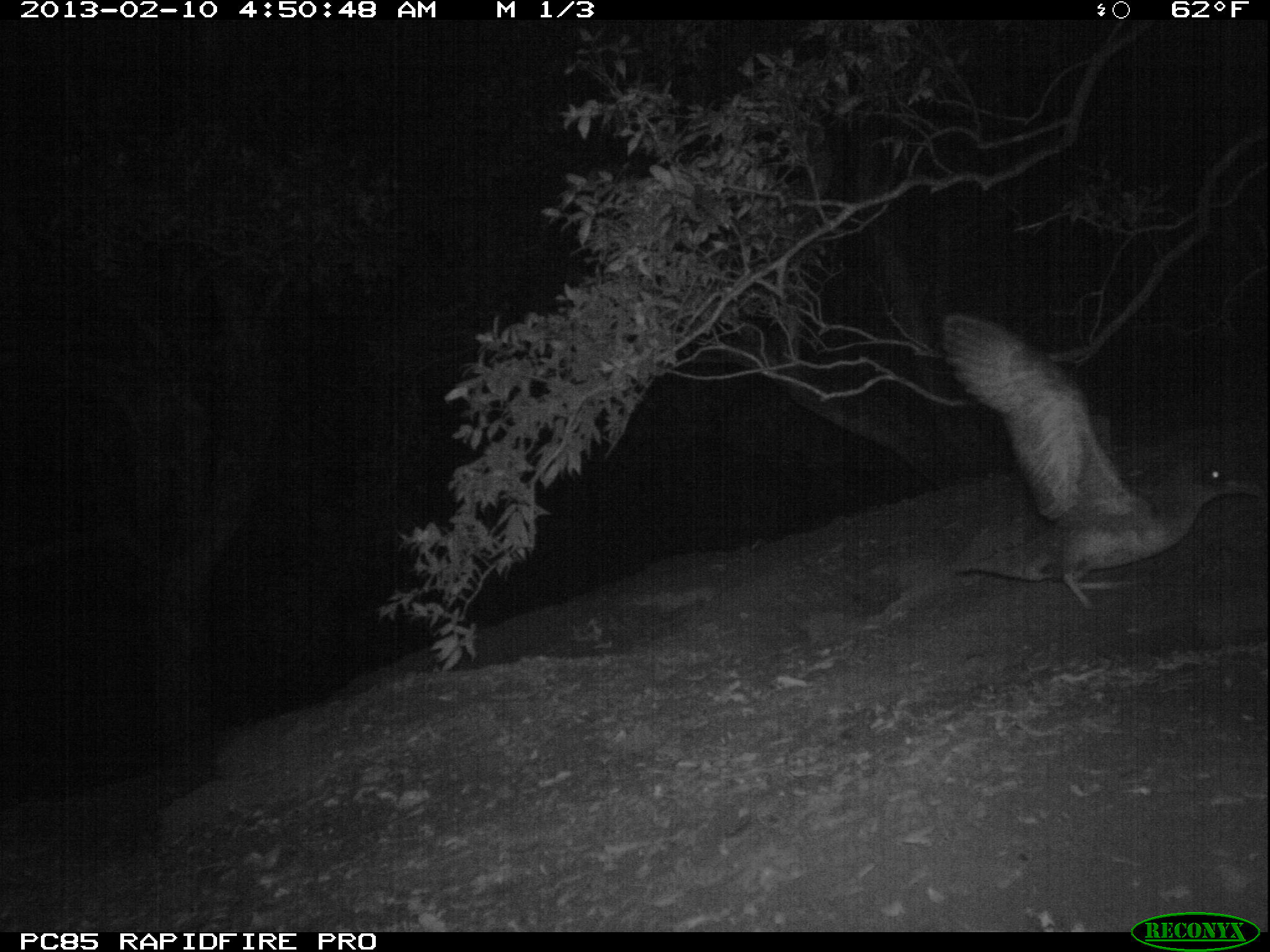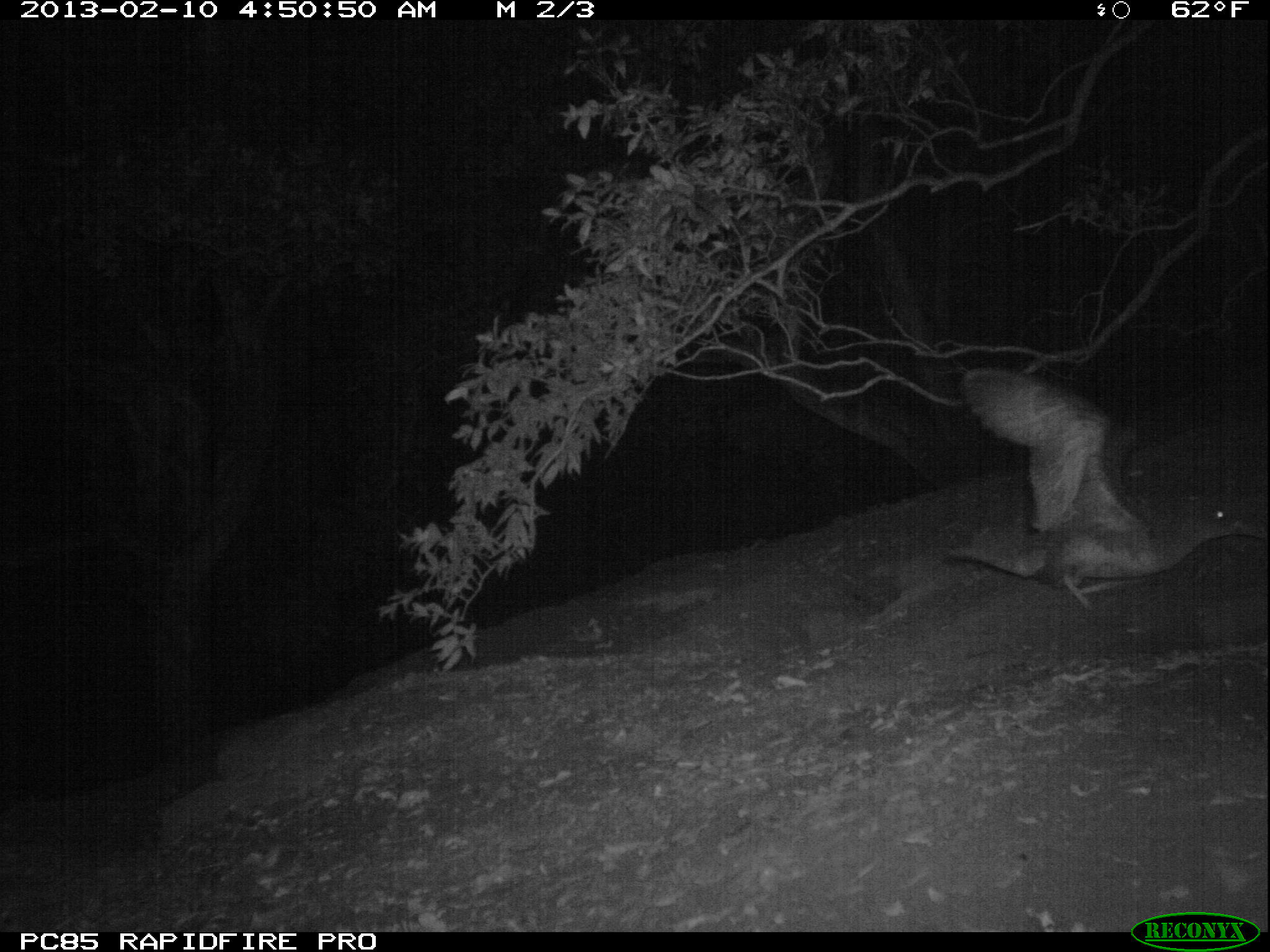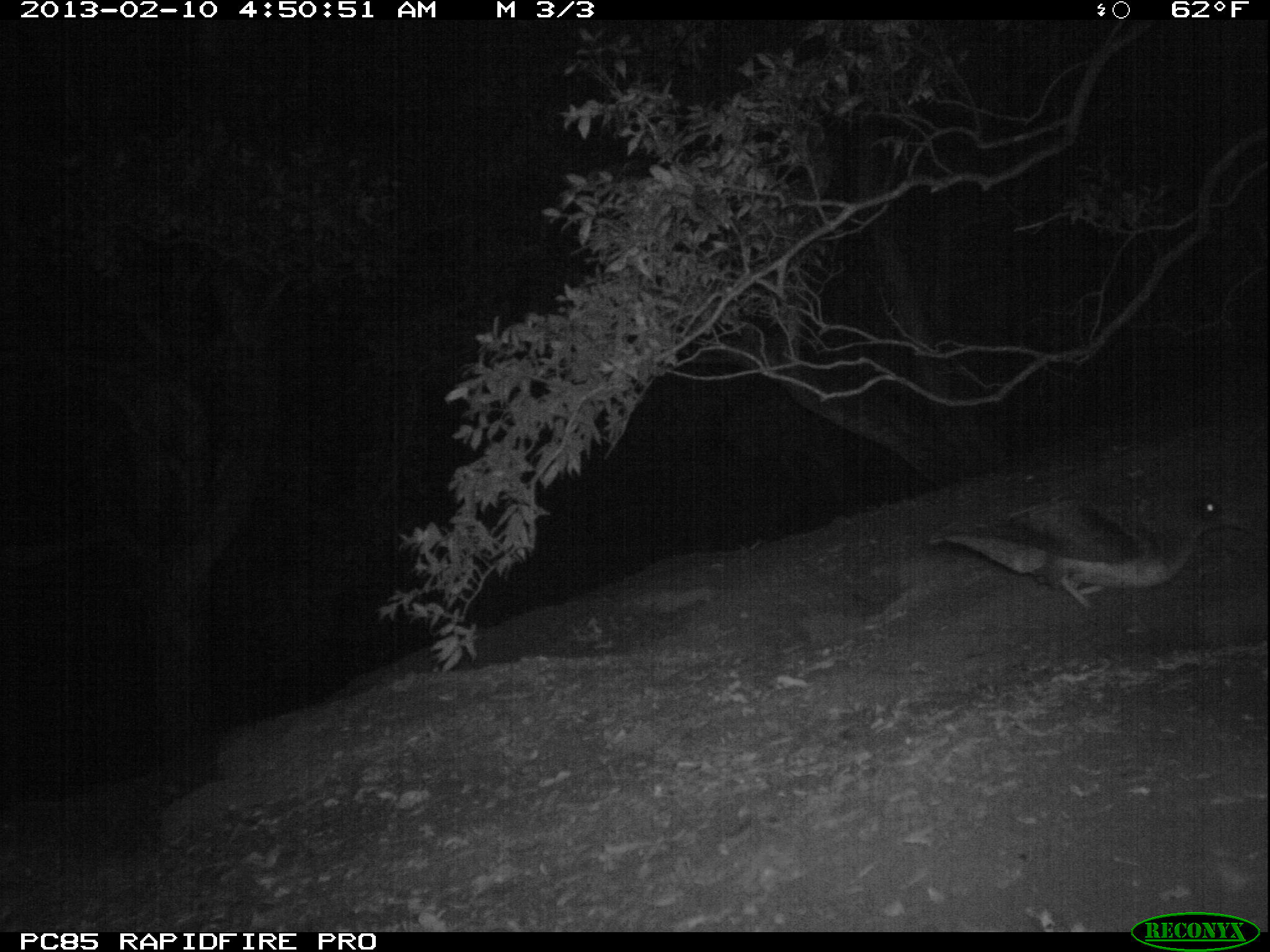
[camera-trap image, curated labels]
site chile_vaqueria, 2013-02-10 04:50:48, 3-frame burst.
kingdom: Animalia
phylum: Chordata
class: Aves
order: Procellariiformes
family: Procellariidae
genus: Calonectris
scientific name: Calonectris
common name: shearwater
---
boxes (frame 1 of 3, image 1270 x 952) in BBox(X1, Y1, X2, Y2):
shearwater: BBox(937, 312, 1266, 611)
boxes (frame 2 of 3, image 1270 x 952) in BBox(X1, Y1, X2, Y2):
shearwater: BBox(942, 375, 1261, 615)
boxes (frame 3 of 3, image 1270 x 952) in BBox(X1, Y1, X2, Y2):
shearwater: BBox(927, 488, 1239, 618)